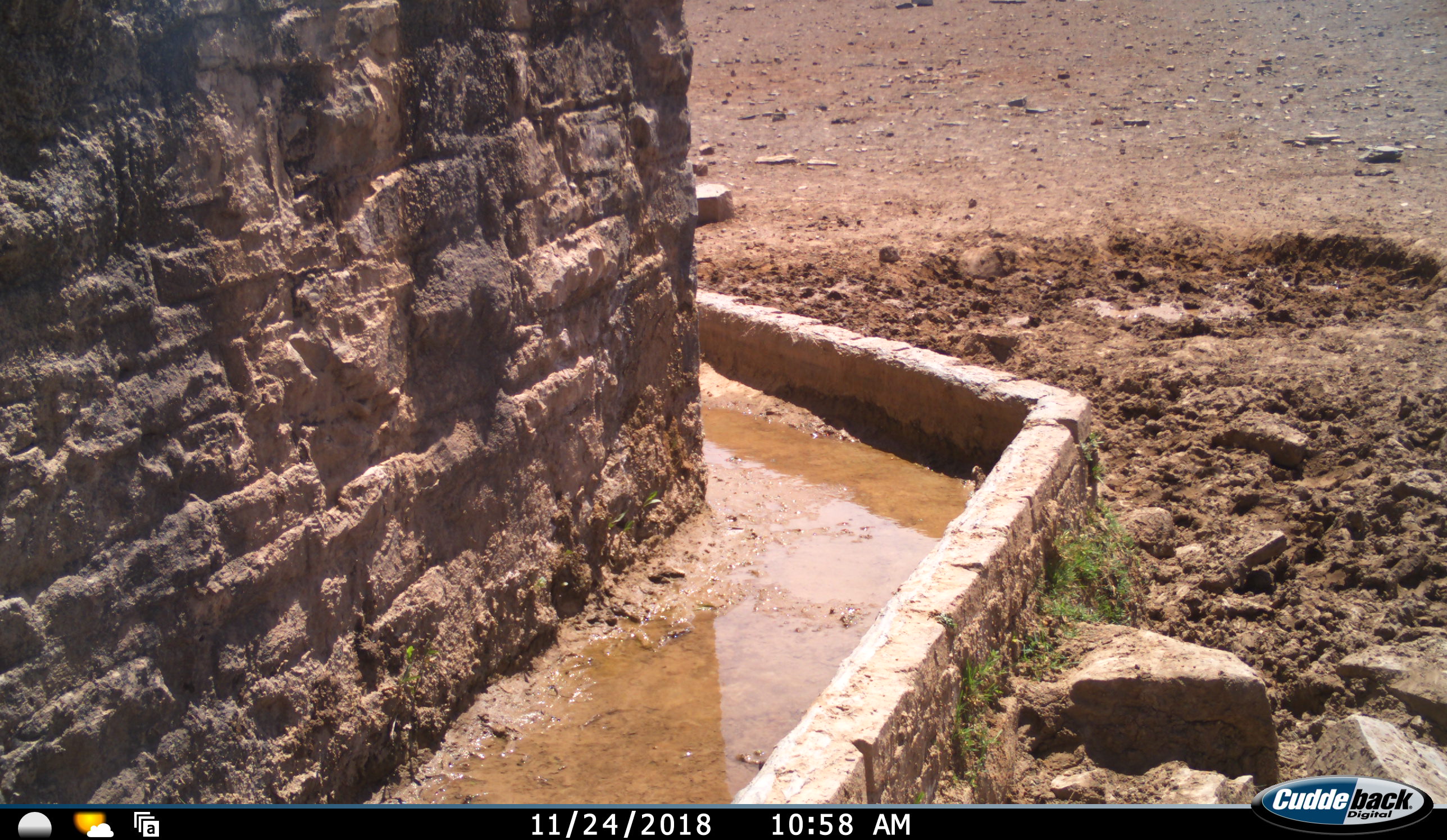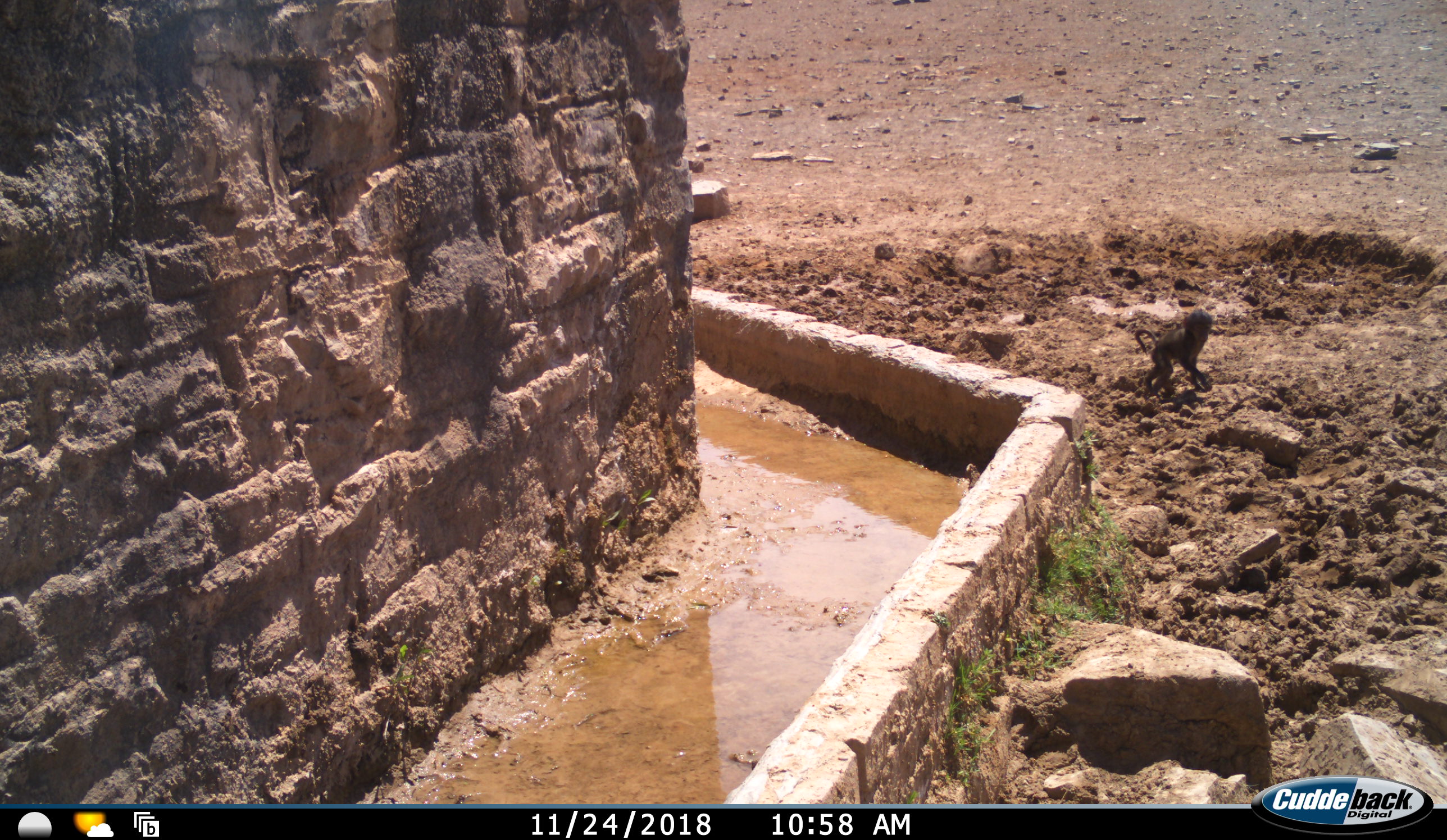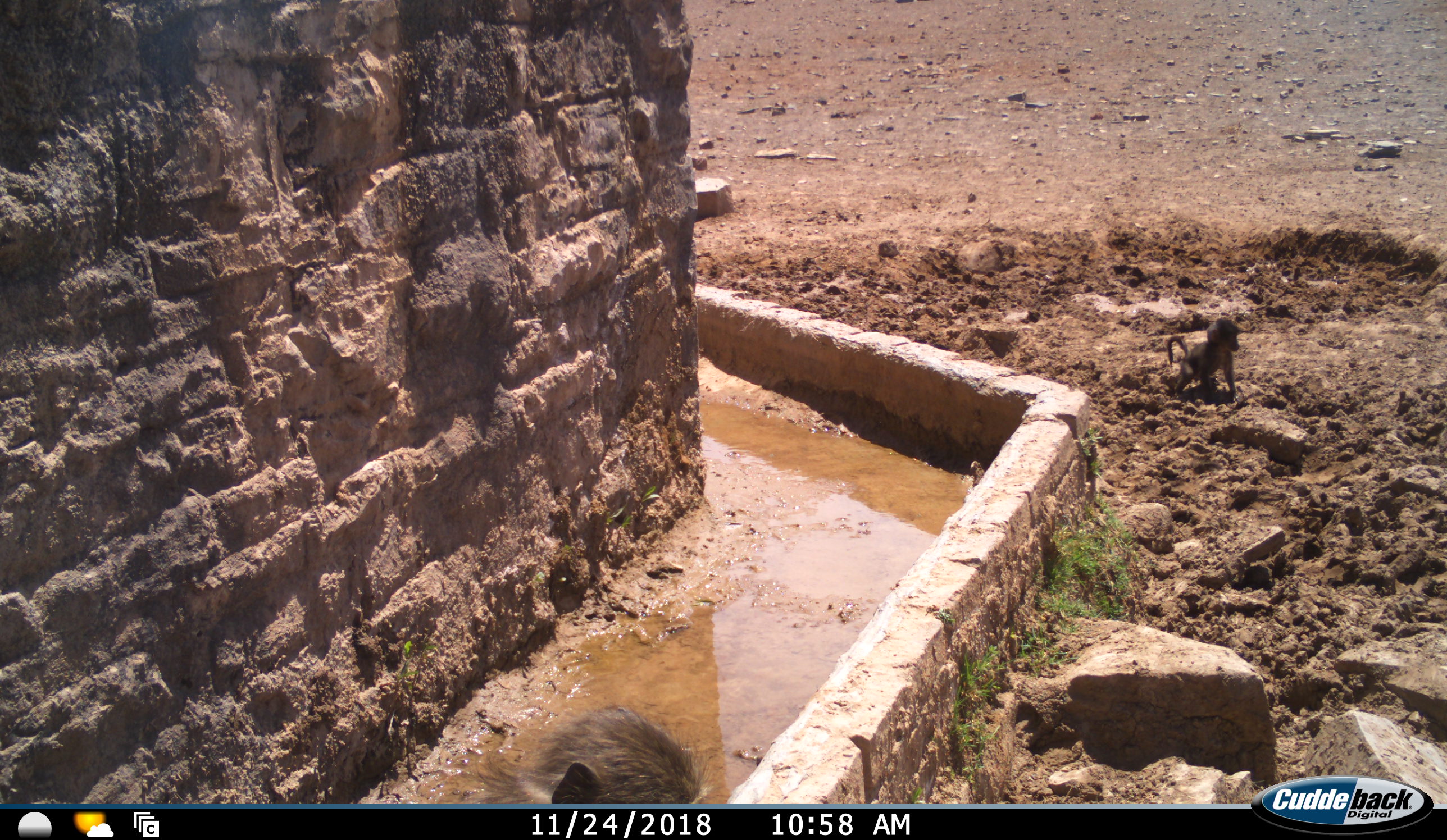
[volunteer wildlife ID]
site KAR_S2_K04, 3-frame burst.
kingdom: Animalia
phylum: Chordata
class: Mammalia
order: Primates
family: Cercopithecidae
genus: Papio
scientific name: Papio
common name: baboon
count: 2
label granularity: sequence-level